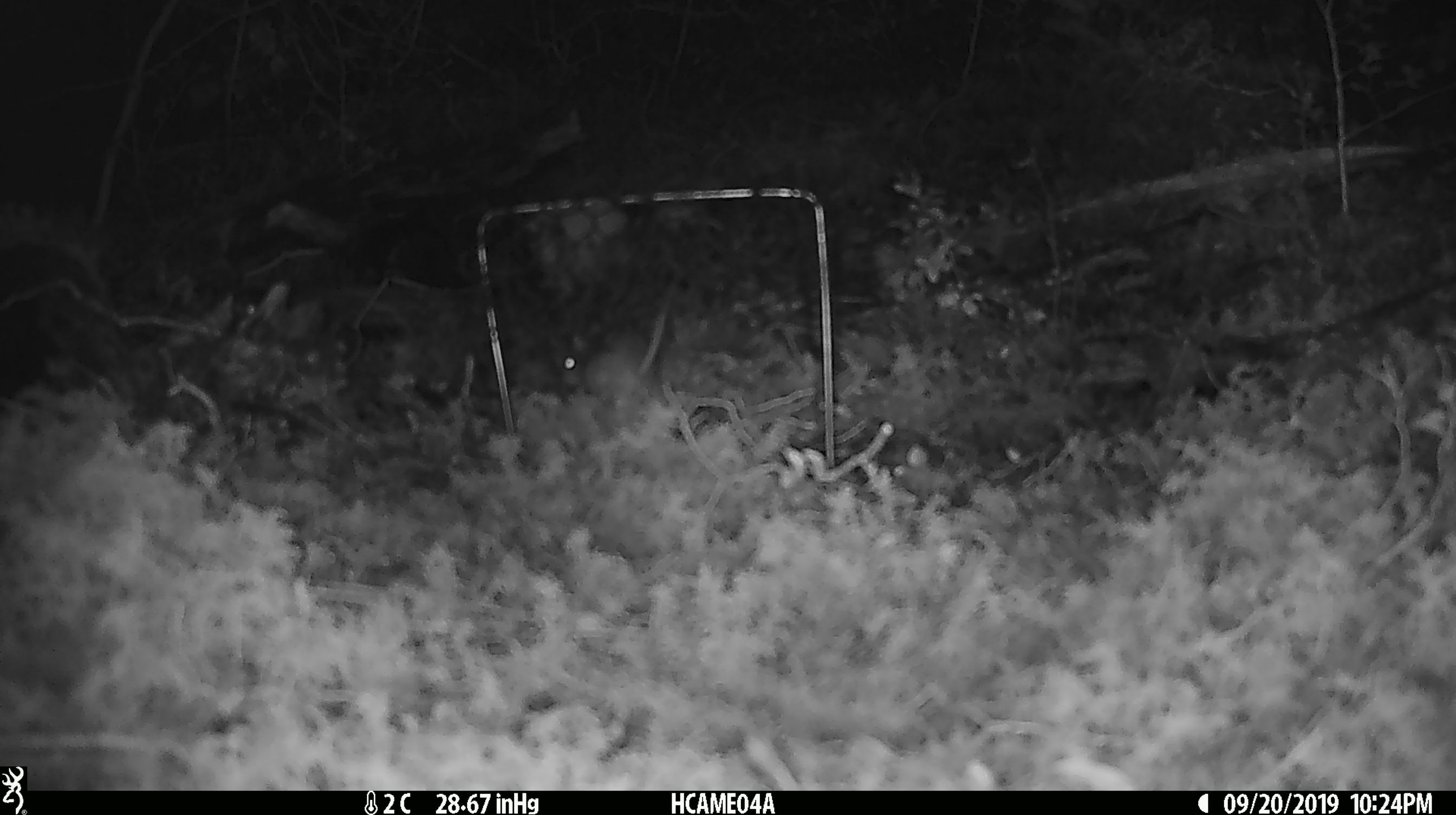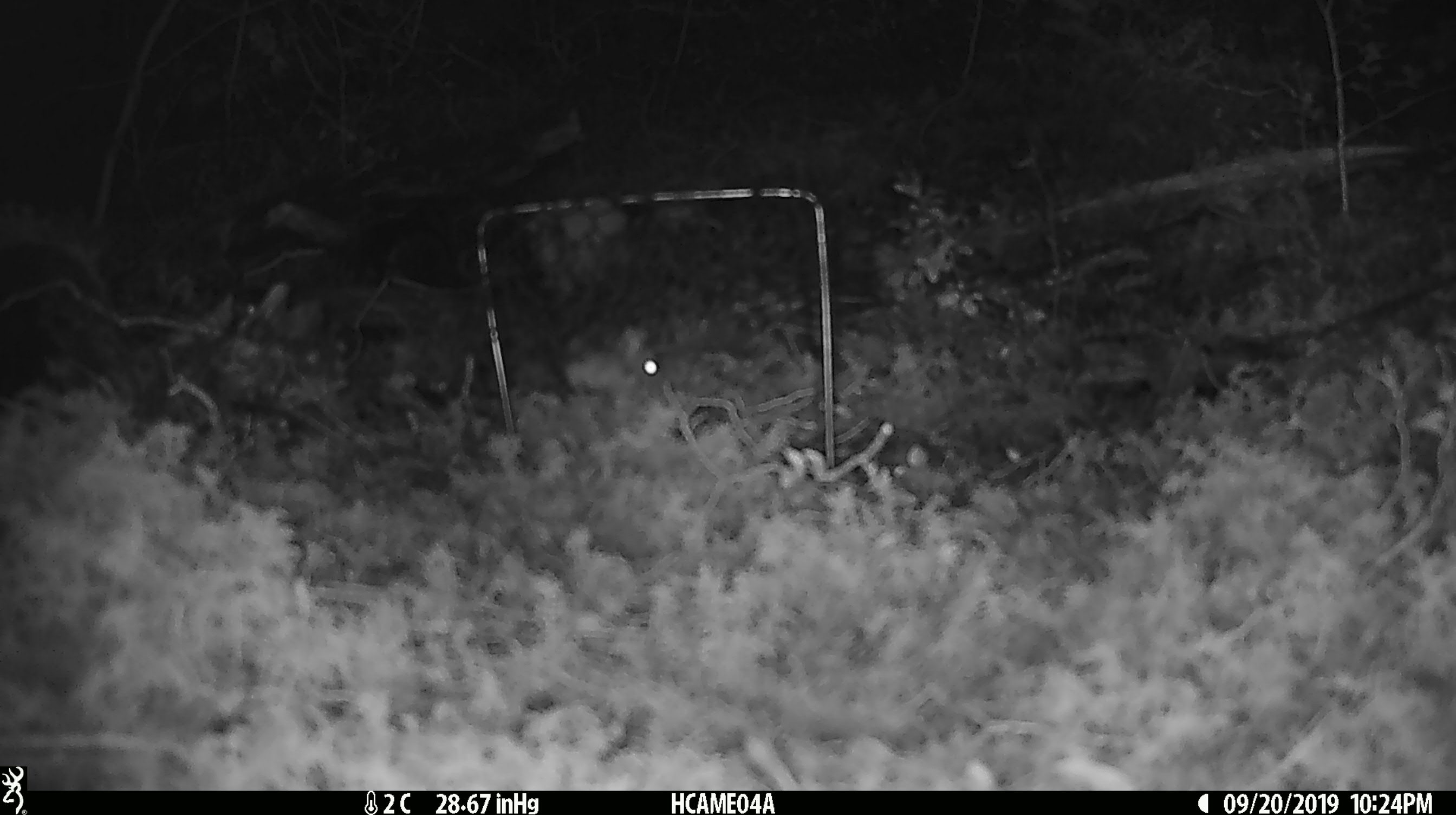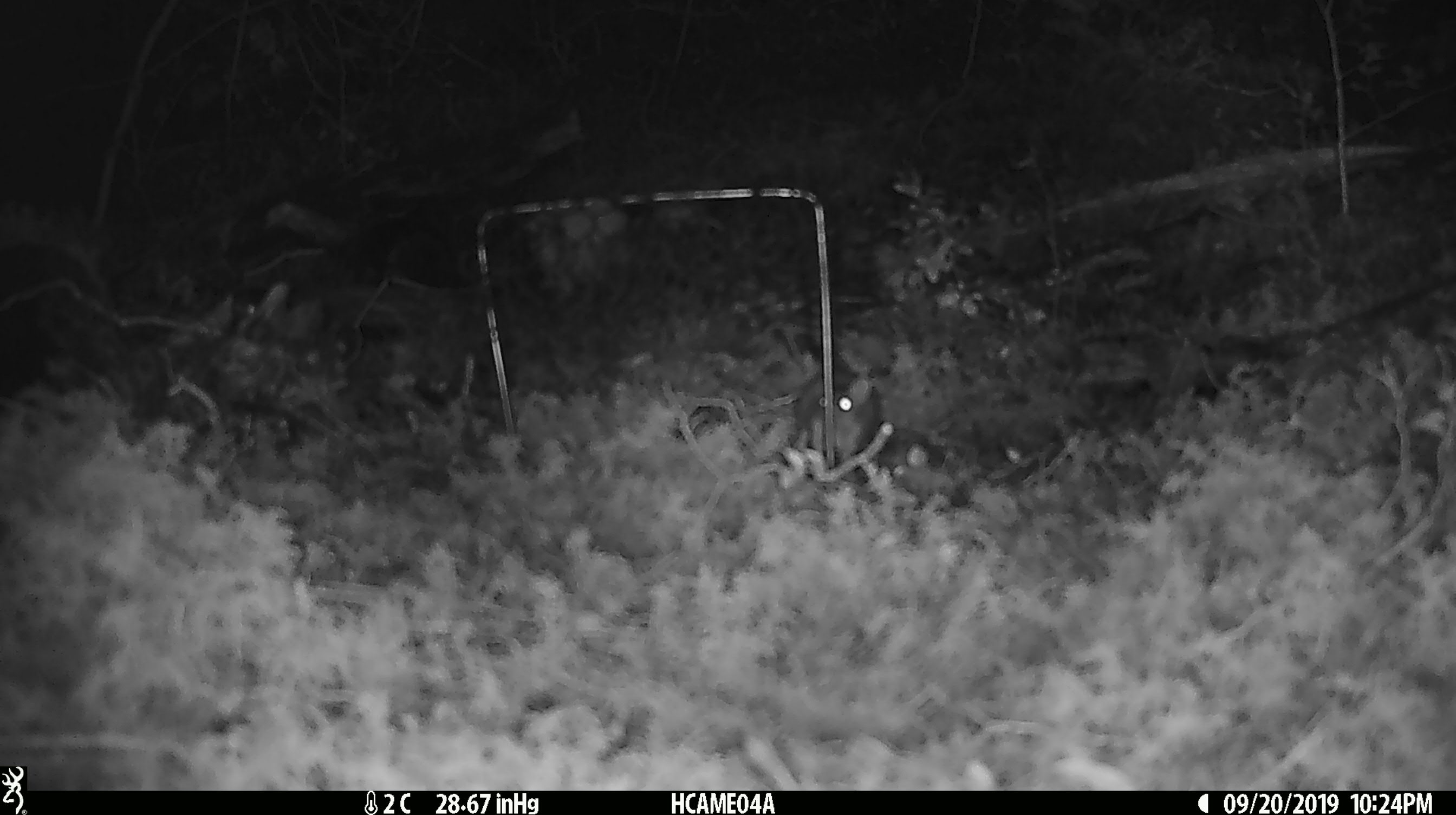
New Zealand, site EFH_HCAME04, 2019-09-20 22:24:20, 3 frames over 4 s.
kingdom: Animalia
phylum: Chordata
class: Mammalia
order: Rodentia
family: Muridae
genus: Mus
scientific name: Mus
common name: mouse